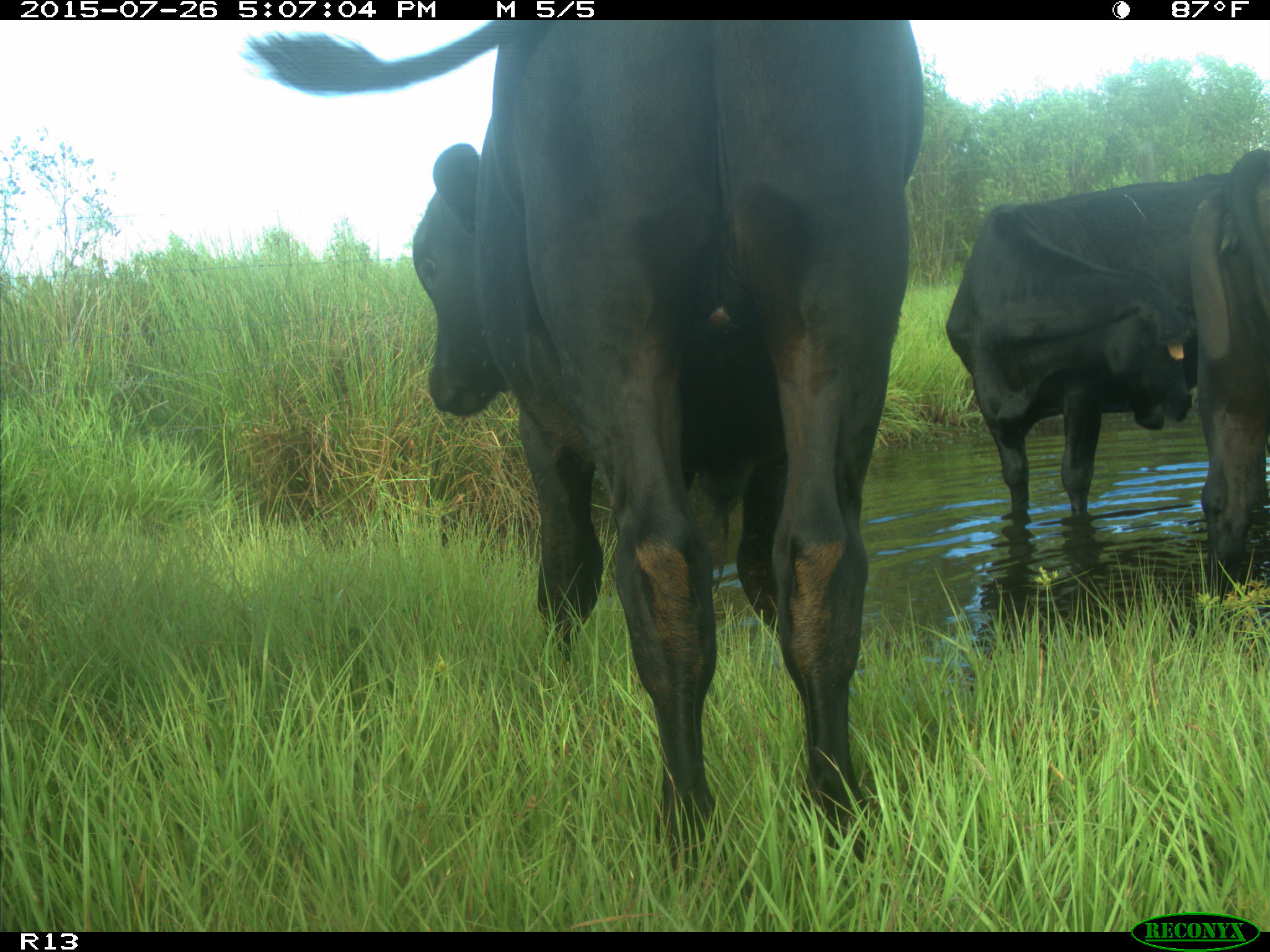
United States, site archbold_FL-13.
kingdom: Animalia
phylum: Chordata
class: Mammalia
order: Artiodactyla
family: Bovidae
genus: Bos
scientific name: Bos taurus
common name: domestic cow